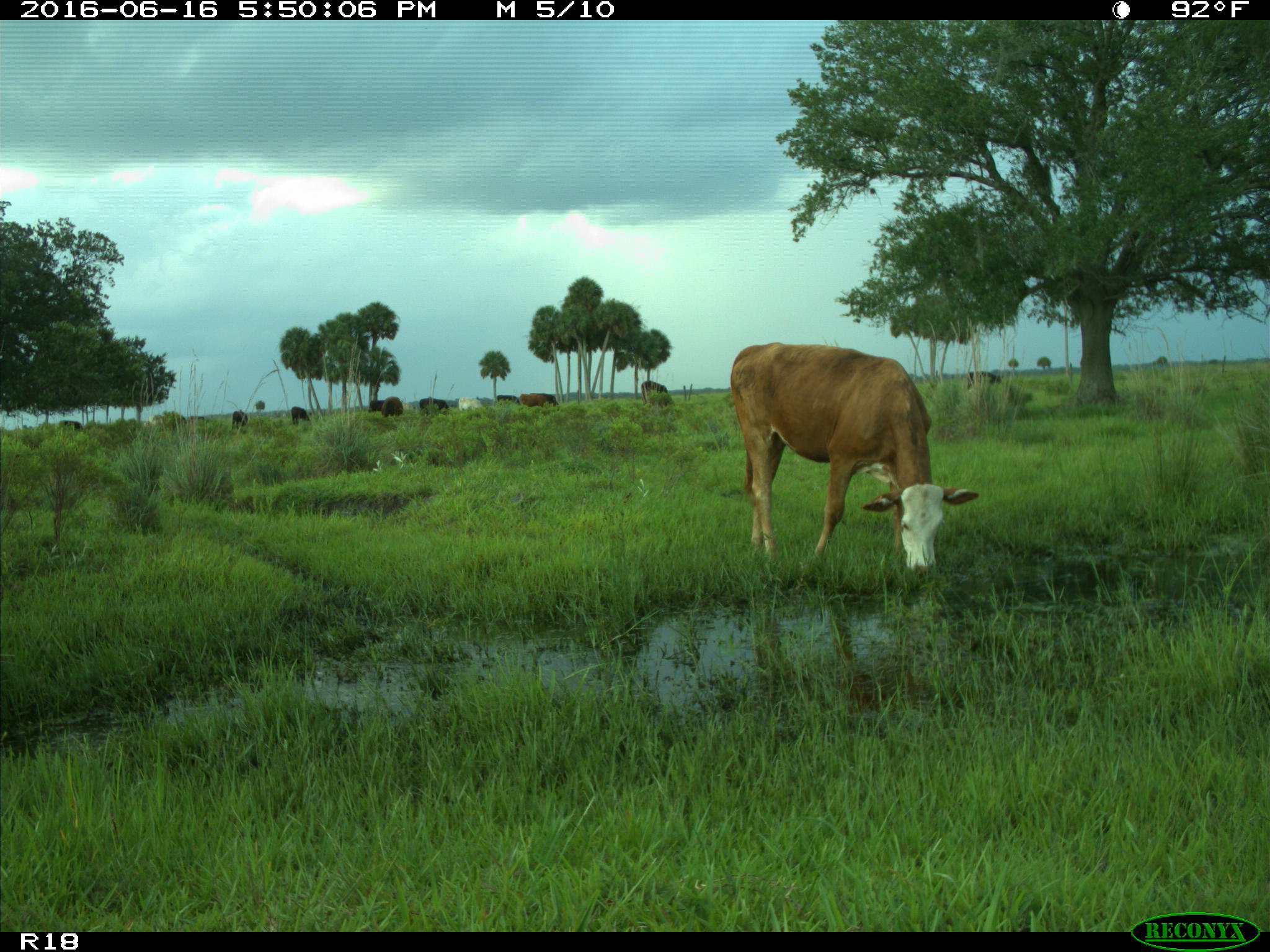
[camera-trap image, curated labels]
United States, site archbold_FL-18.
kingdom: Animalia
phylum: Chordata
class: Mammalia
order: Artiodactyla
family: Bovidae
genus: Bos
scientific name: Bos taurus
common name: domestic cow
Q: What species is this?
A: Bos taurus (domestic cow).